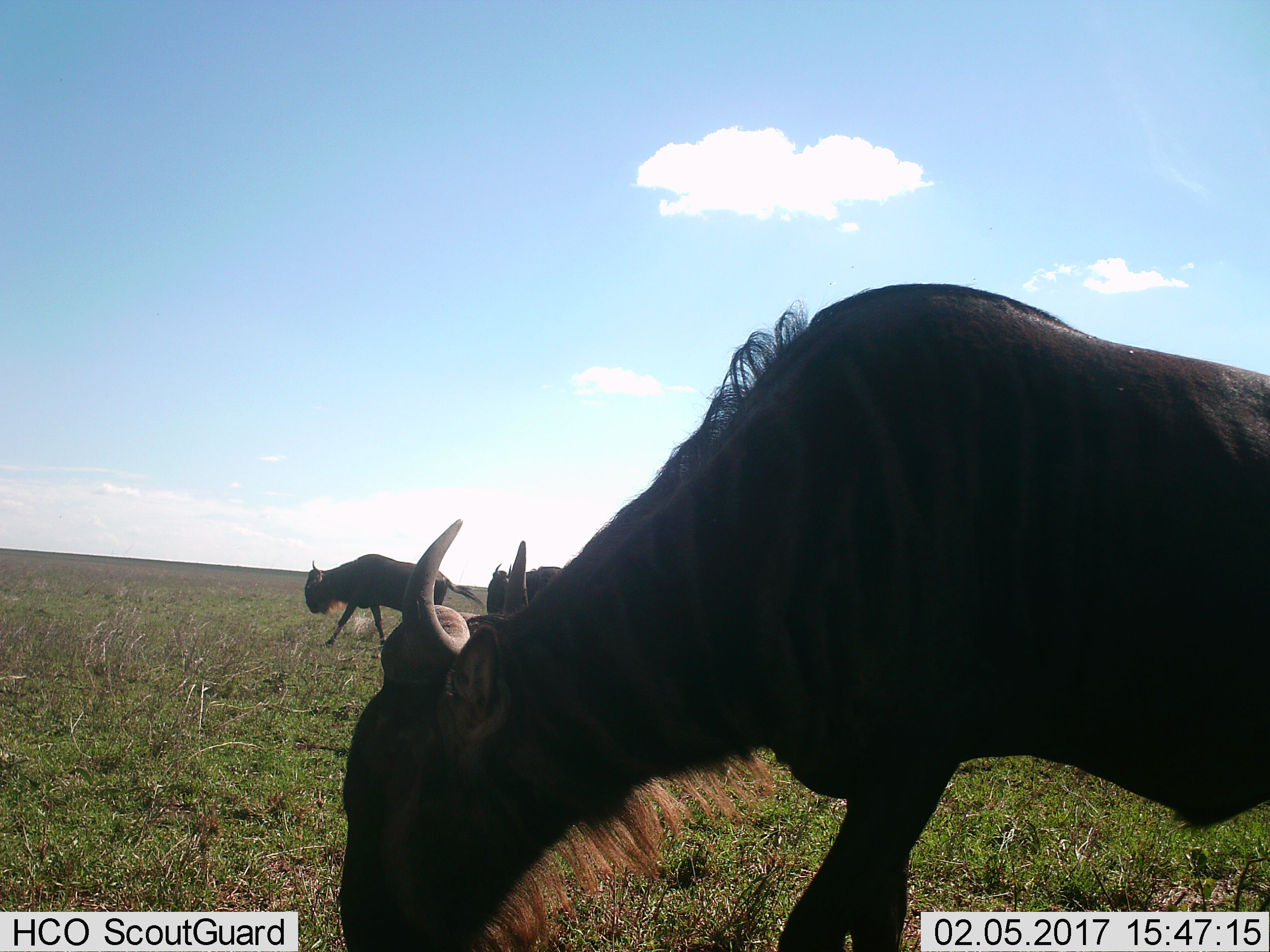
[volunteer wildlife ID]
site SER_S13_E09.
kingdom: Animalia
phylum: Chordata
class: Mammalia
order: Artiodactyla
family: Bovidae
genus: Connochaetes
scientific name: Connochaetes taurinus taurinus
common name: blue wildebeest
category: wildebeestblue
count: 3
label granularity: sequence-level